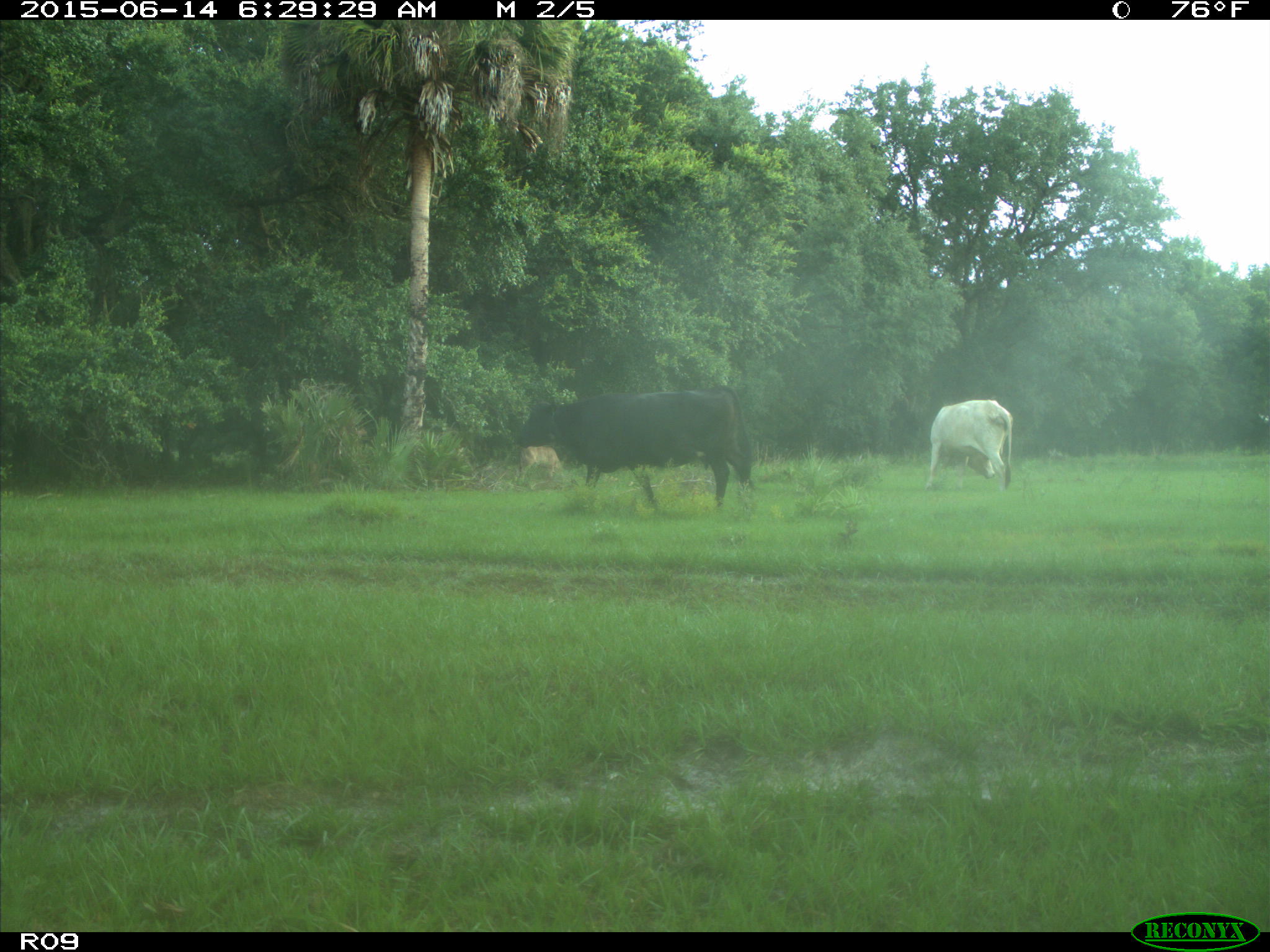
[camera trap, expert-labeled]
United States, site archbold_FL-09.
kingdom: Animalia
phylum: Chordata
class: Mammalia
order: Artiodactyla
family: Bovidae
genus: Bos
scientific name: Bos taurus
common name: domestic cow